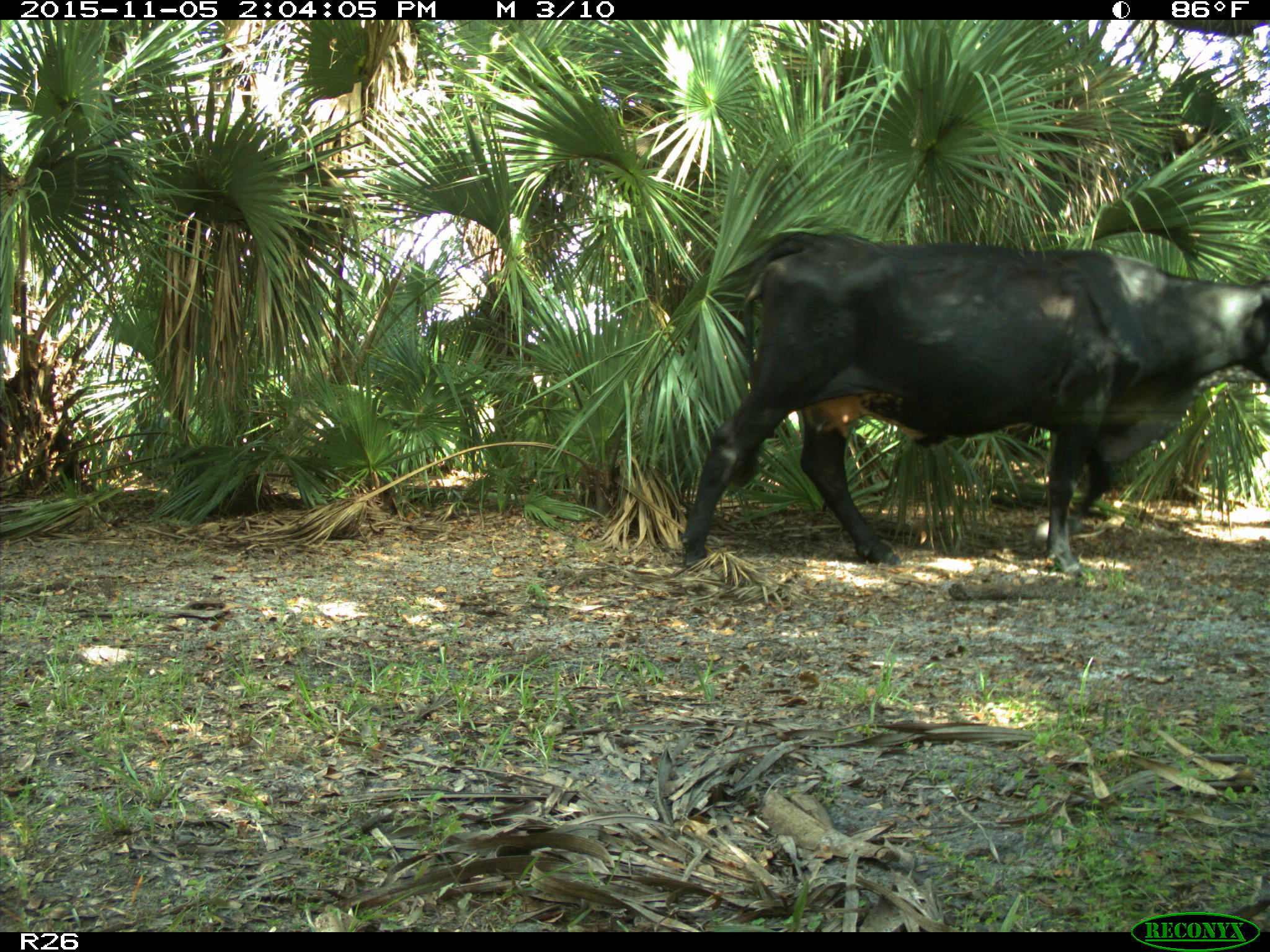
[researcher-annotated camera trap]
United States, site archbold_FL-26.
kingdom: Animalia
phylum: Chordata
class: Mammalia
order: Artiodactyla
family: Bovidae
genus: Bos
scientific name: Bos taurus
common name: domestic cow